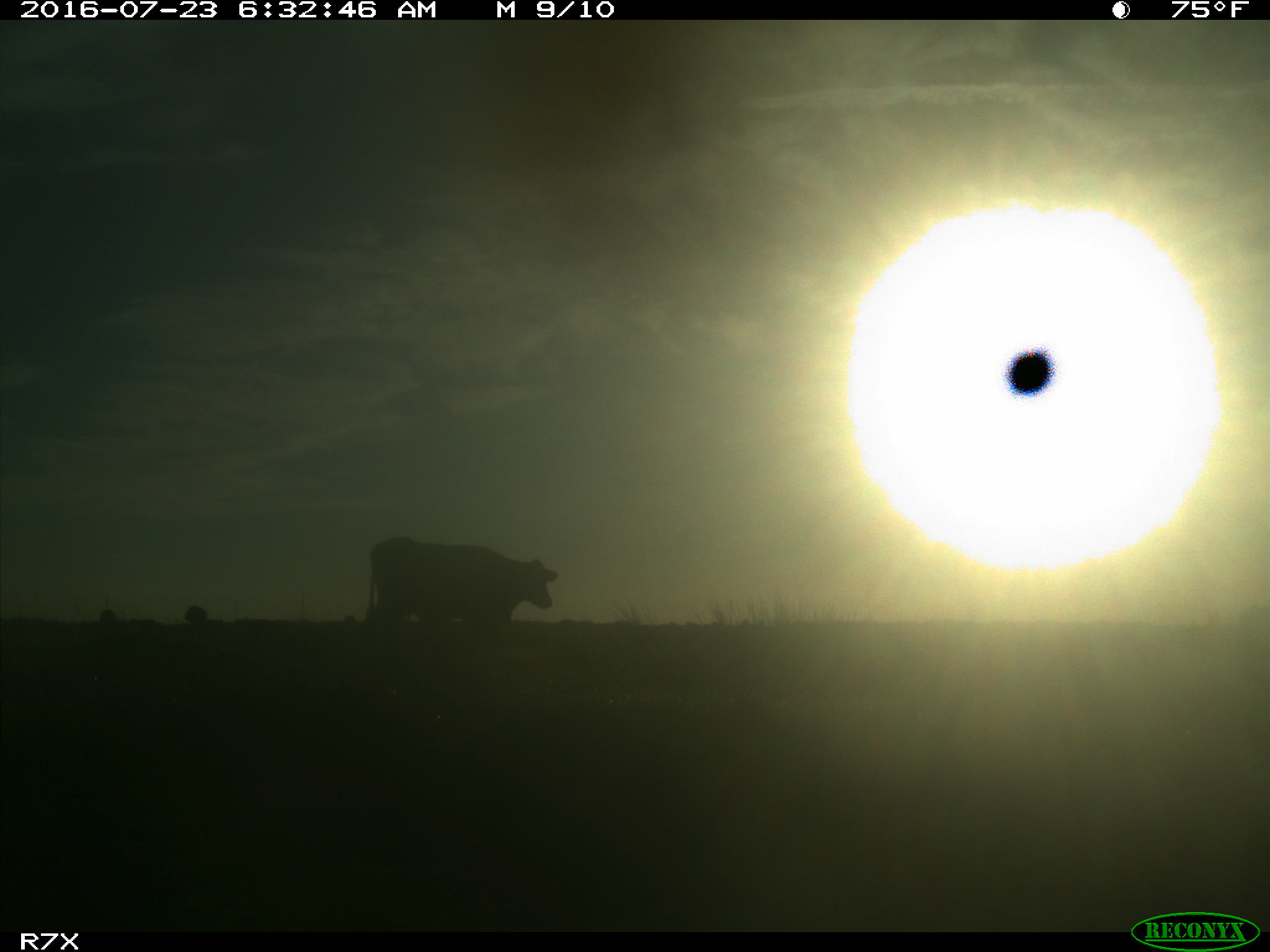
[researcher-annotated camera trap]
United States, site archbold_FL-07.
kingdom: Animalia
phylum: Chordata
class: Mammalia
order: Artiodactyla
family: Bovidae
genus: Bos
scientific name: Bos taurus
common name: domestic cow